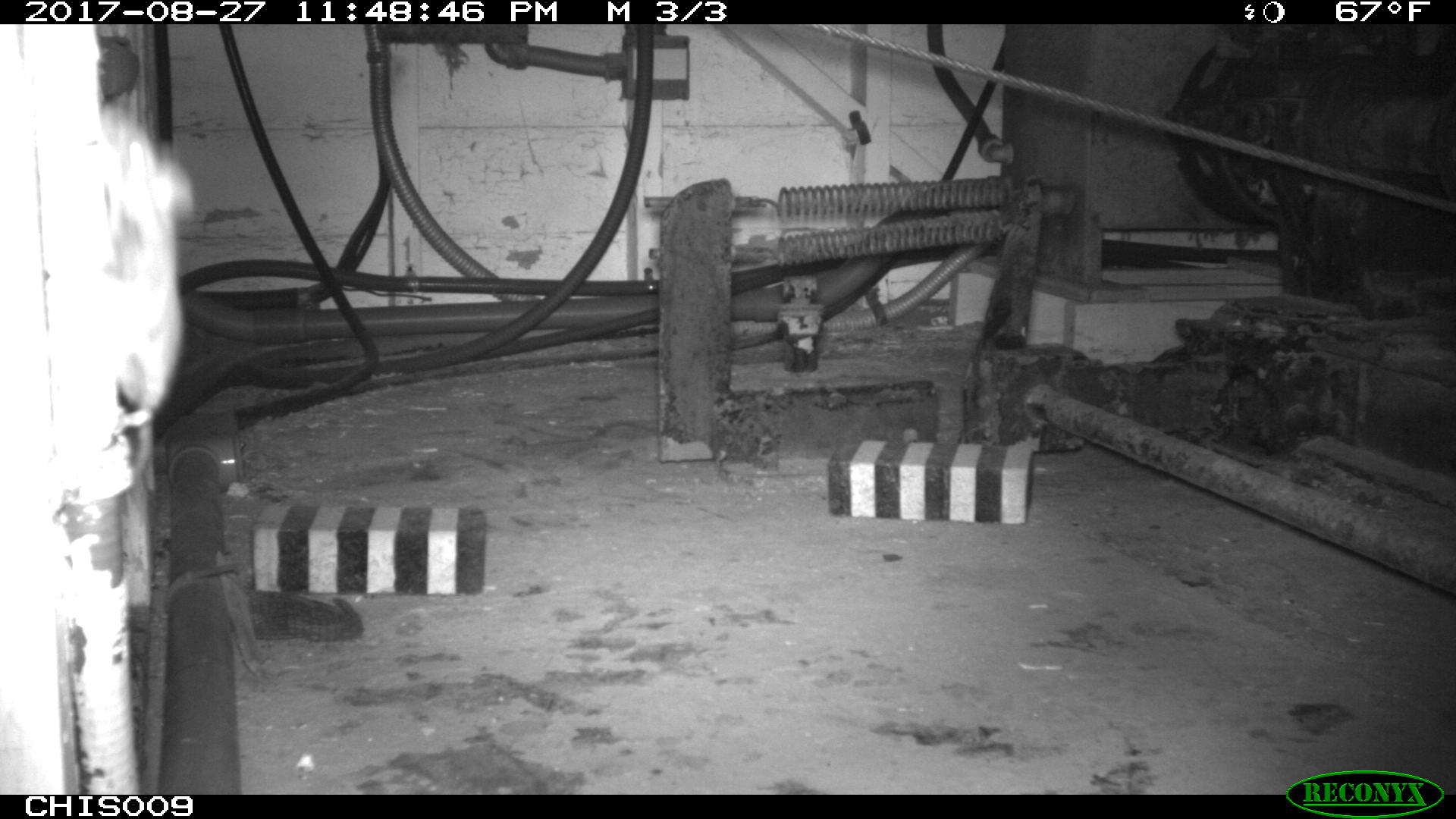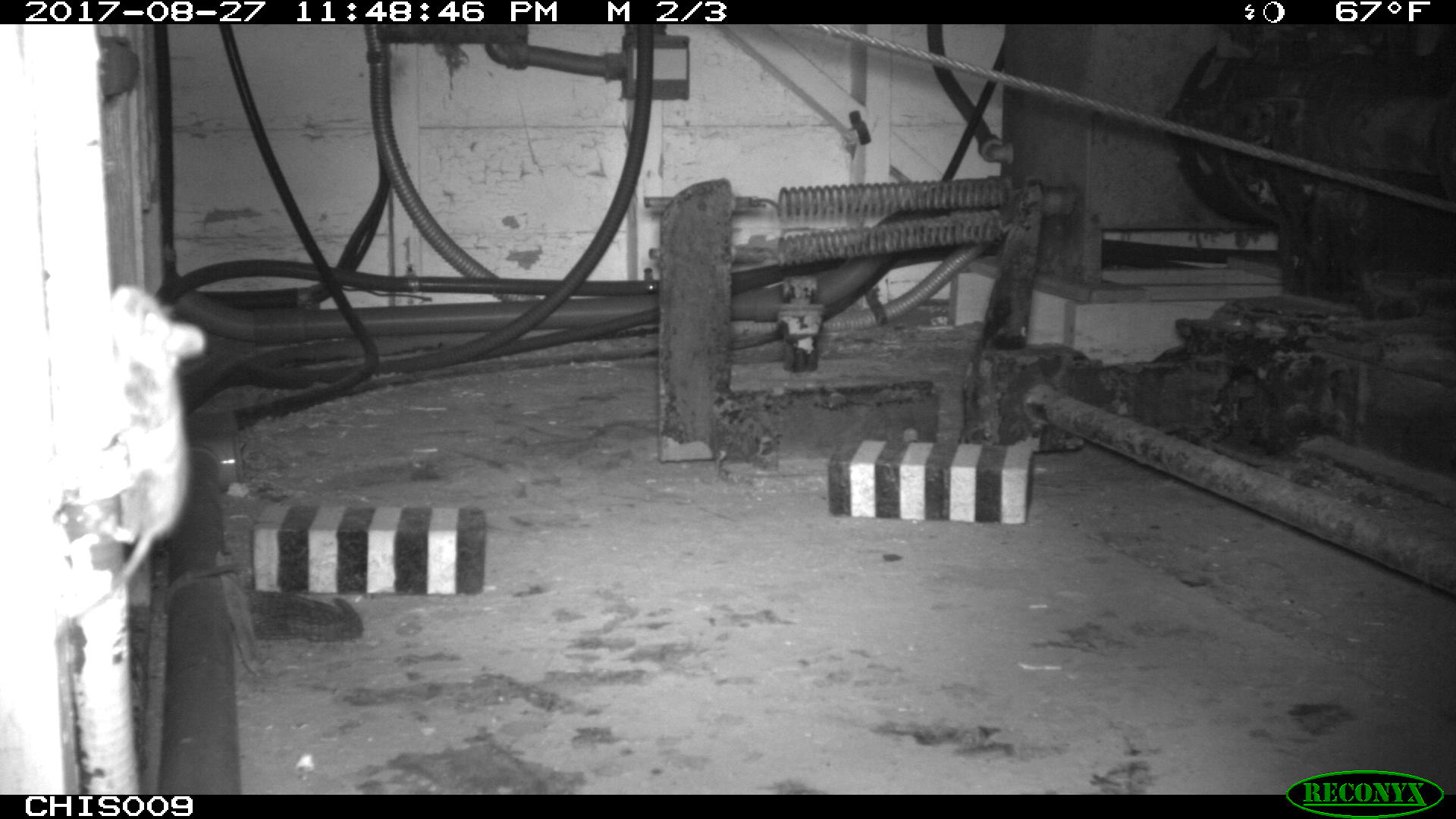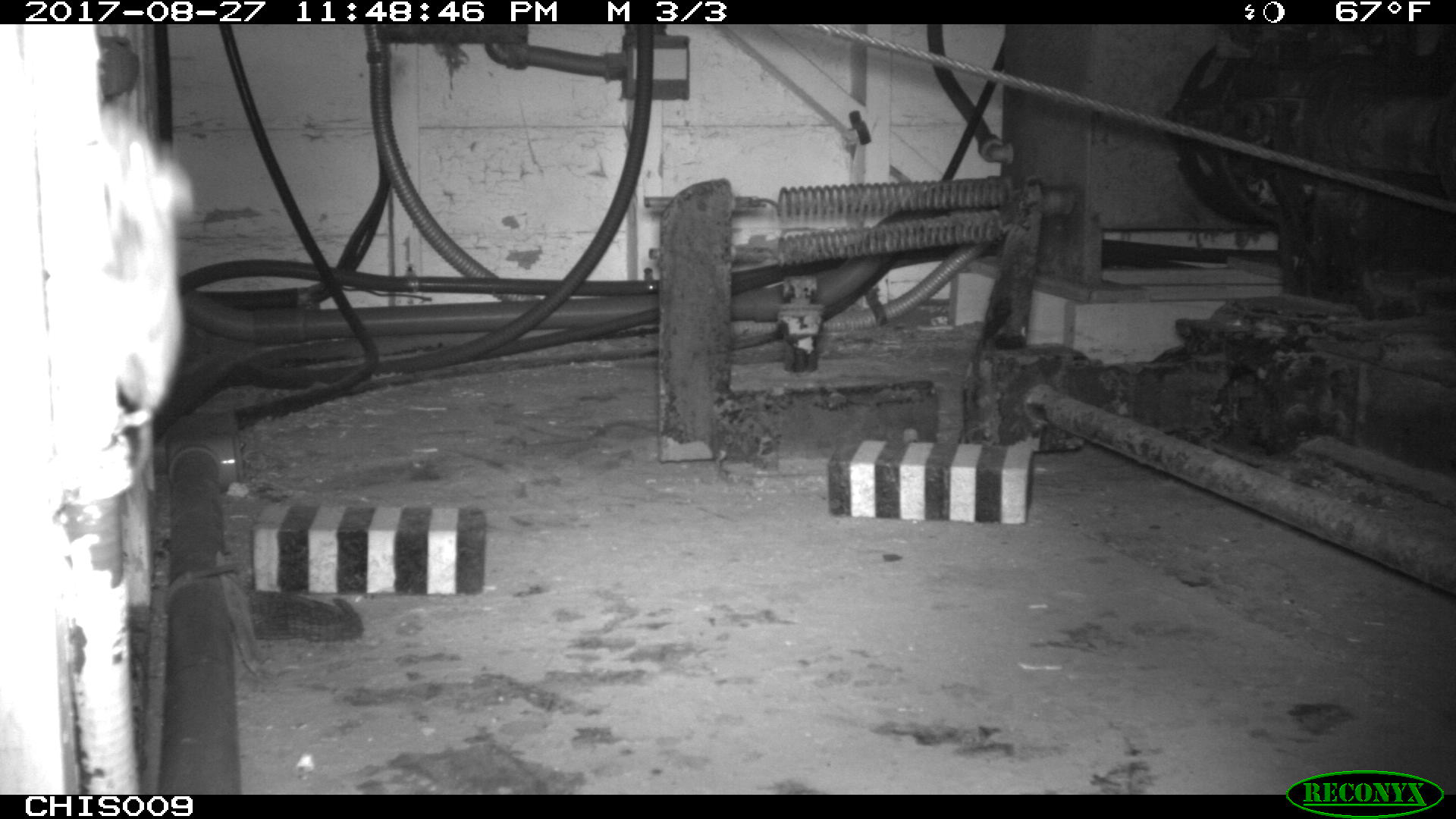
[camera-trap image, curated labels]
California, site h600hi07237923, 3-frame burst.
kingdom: Animalia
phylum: Chordata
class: Mammalia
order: Rodentia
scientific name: Rodentia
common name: rodent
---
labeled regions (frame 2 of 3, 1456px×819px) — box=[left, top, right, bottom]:
rodent: box=[101, 280, 209, 588]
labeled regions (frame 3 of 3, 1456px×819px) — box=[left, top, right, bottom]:
rodent: box=[94, 105, 199, 485]